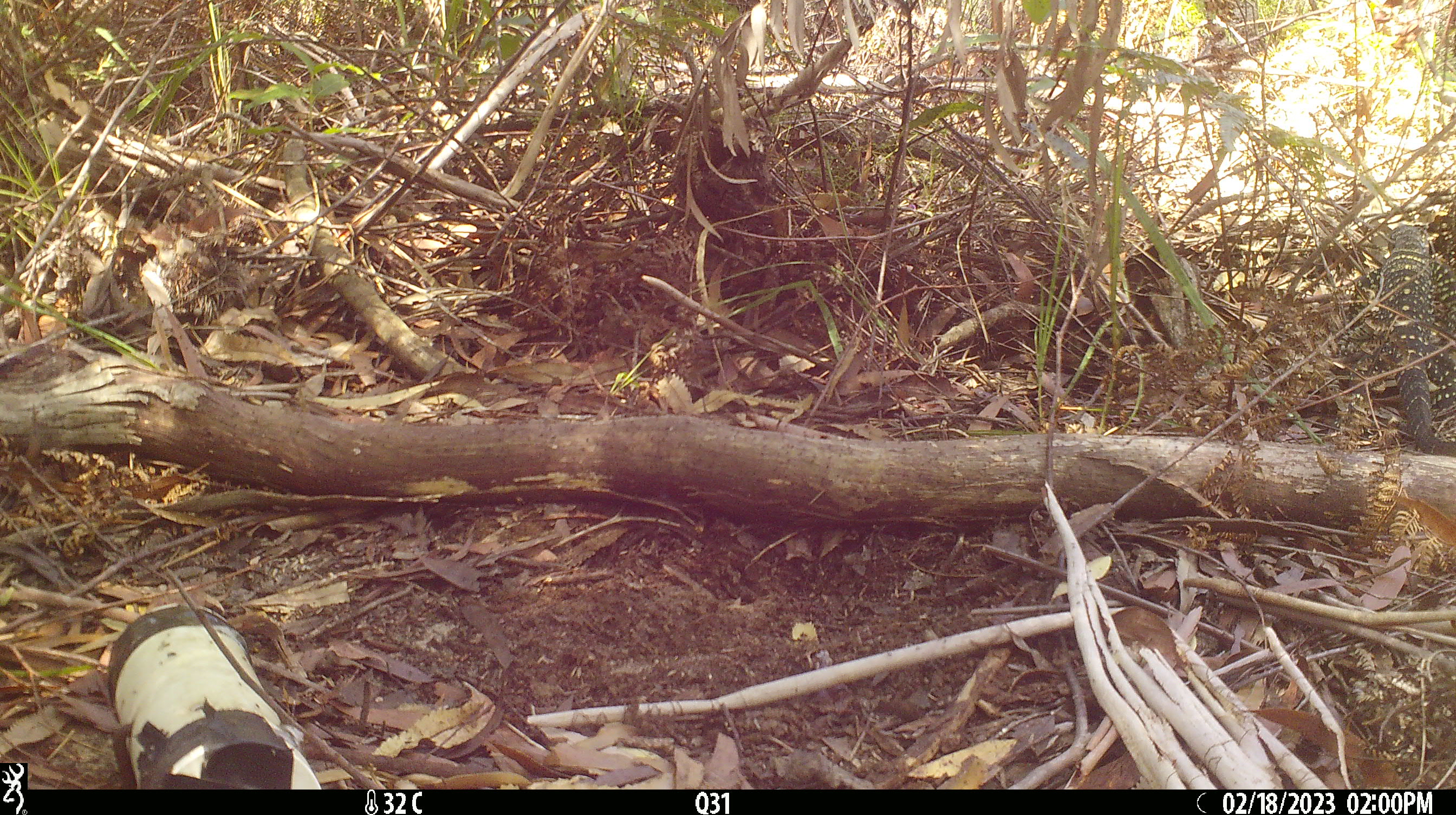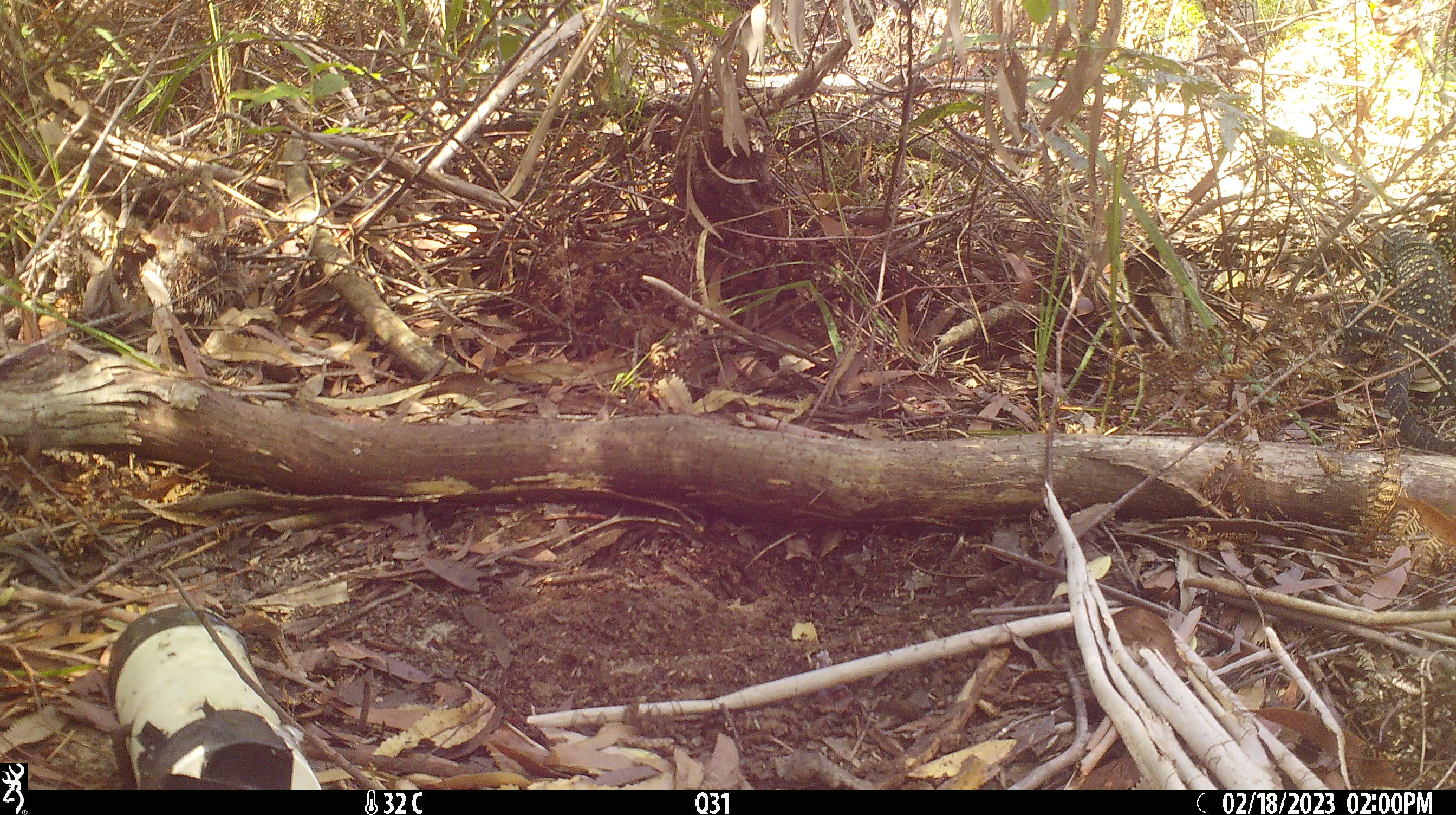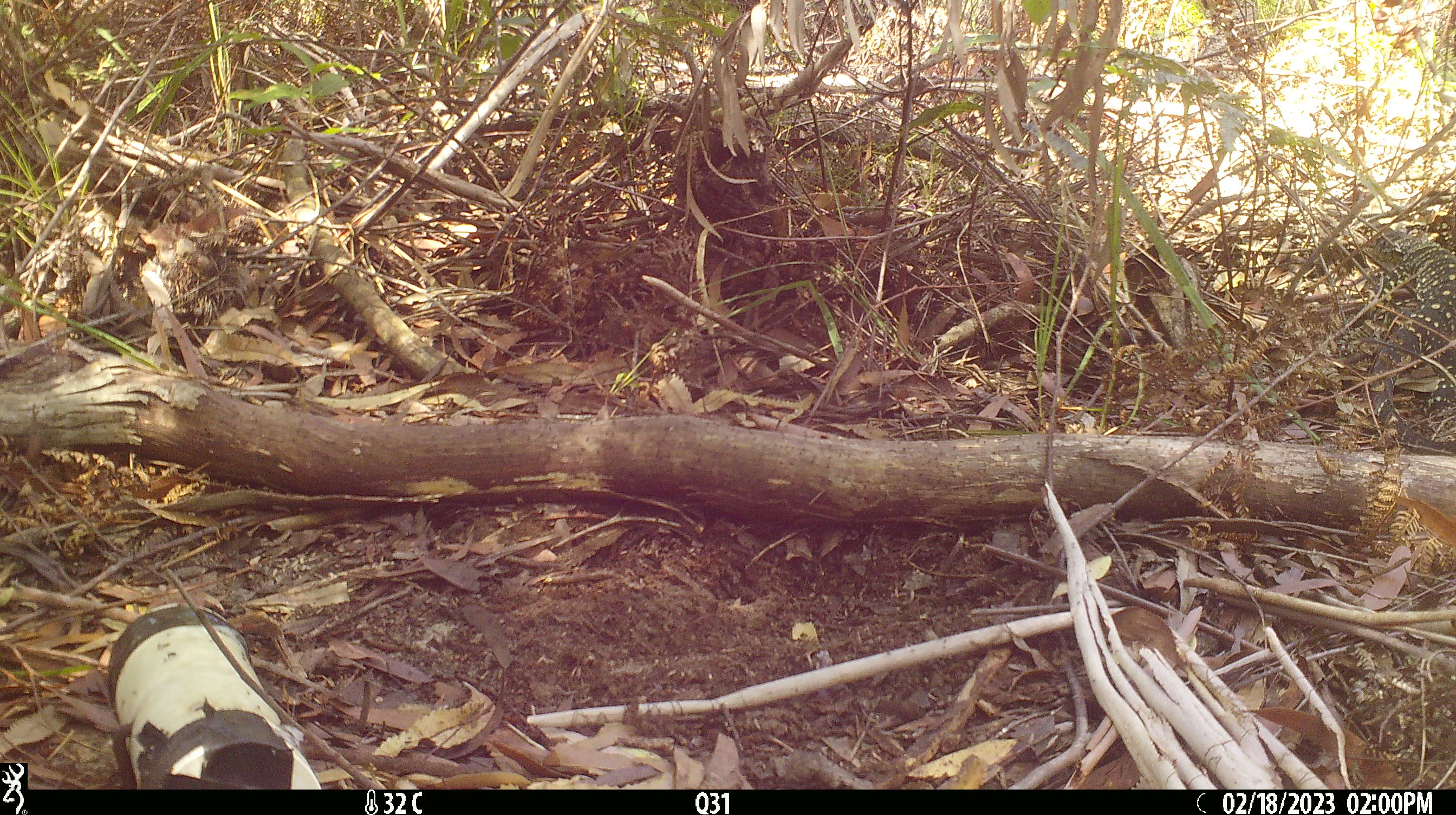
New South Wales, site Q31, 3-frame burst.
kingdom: Animalia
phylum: Chordata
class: Reptilia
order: Squamata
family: Varanidae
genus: Varanus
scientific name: Varanus varius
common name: lace monitor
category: goanna